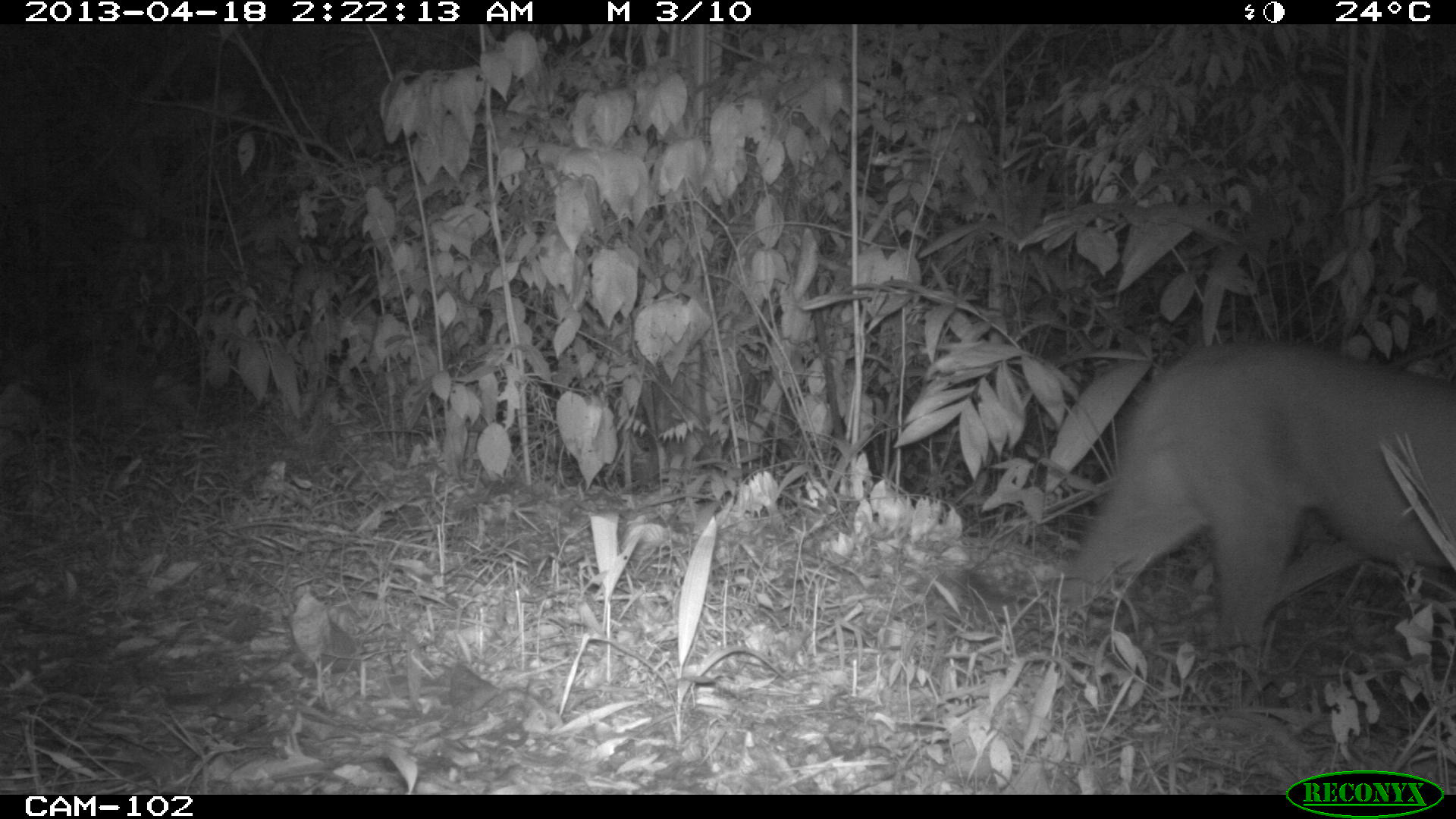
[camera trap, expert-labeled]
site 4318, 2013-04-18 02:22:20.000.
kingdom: Animalia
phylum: Chordata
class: Mammalia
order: Carnivora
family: Felidae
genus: Puma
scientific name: Puma concolor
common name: mountain lion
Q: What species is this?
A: Puma concolor (mountain lion).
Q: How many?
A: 1.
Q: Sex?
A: Male.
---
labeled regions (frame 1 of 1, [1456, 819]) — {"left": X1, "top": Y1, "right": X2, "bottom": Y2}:
puma concolor: {"left": 1054, "top": 340, "right": 1455, "bottom": 675}